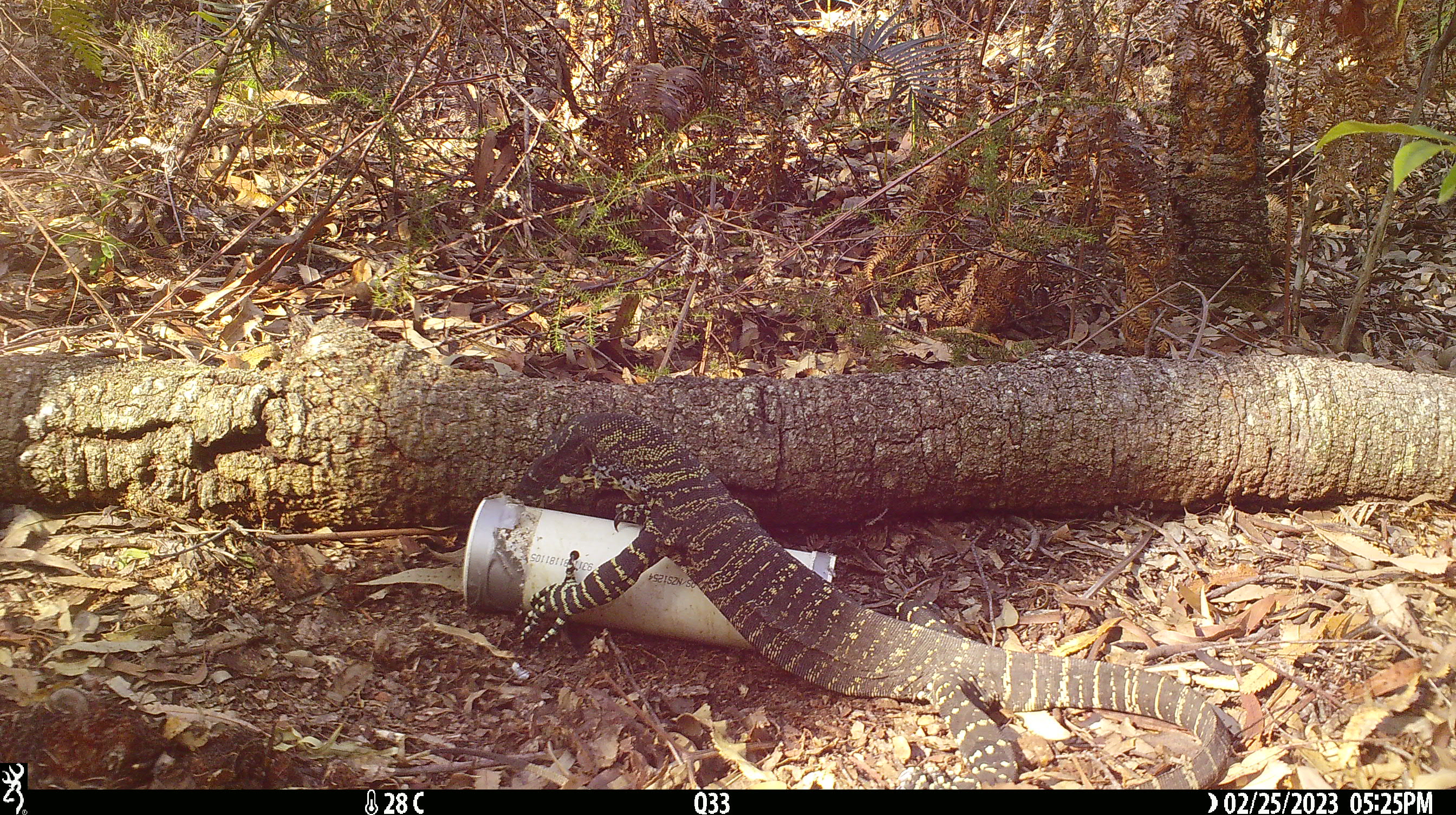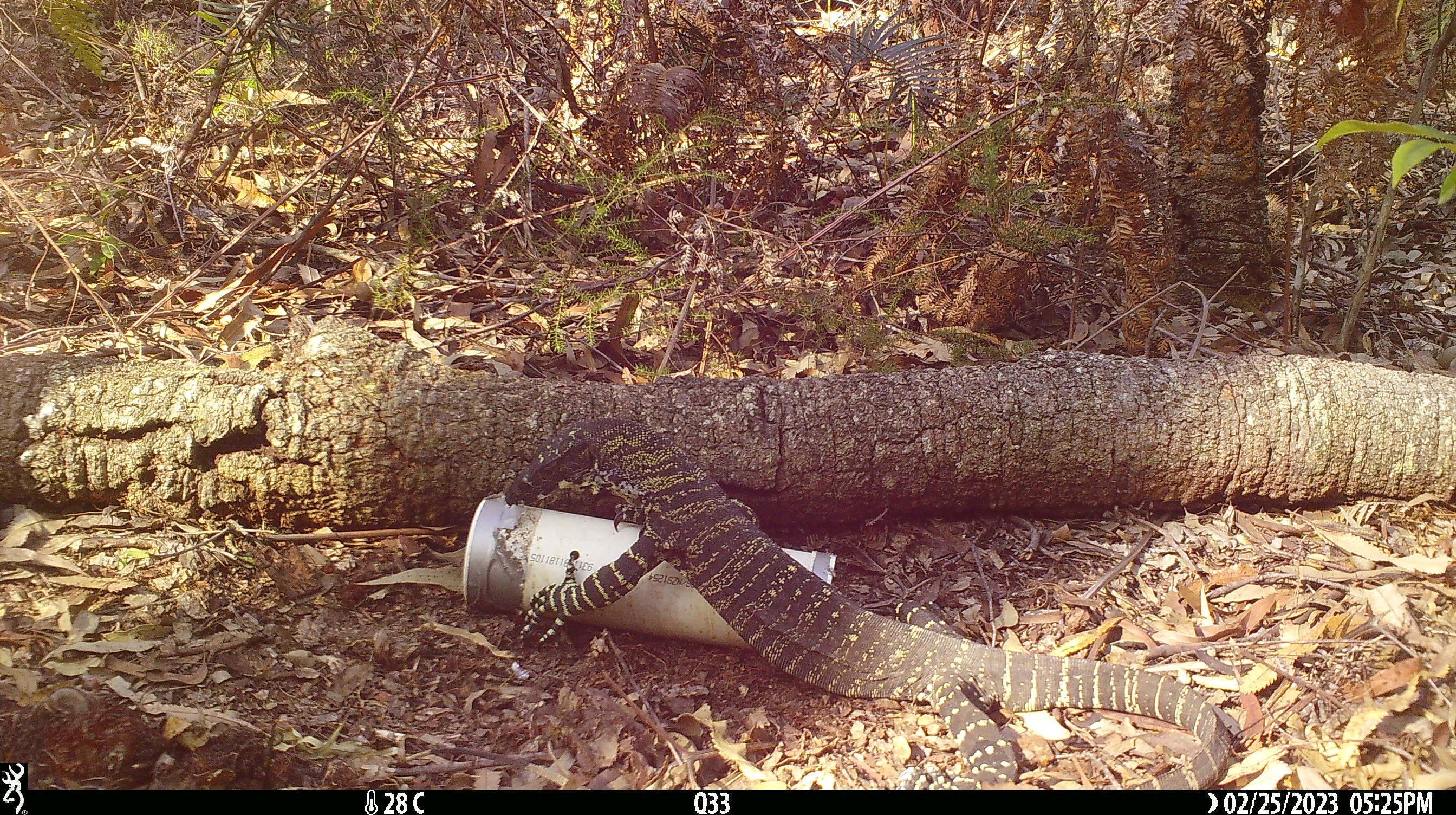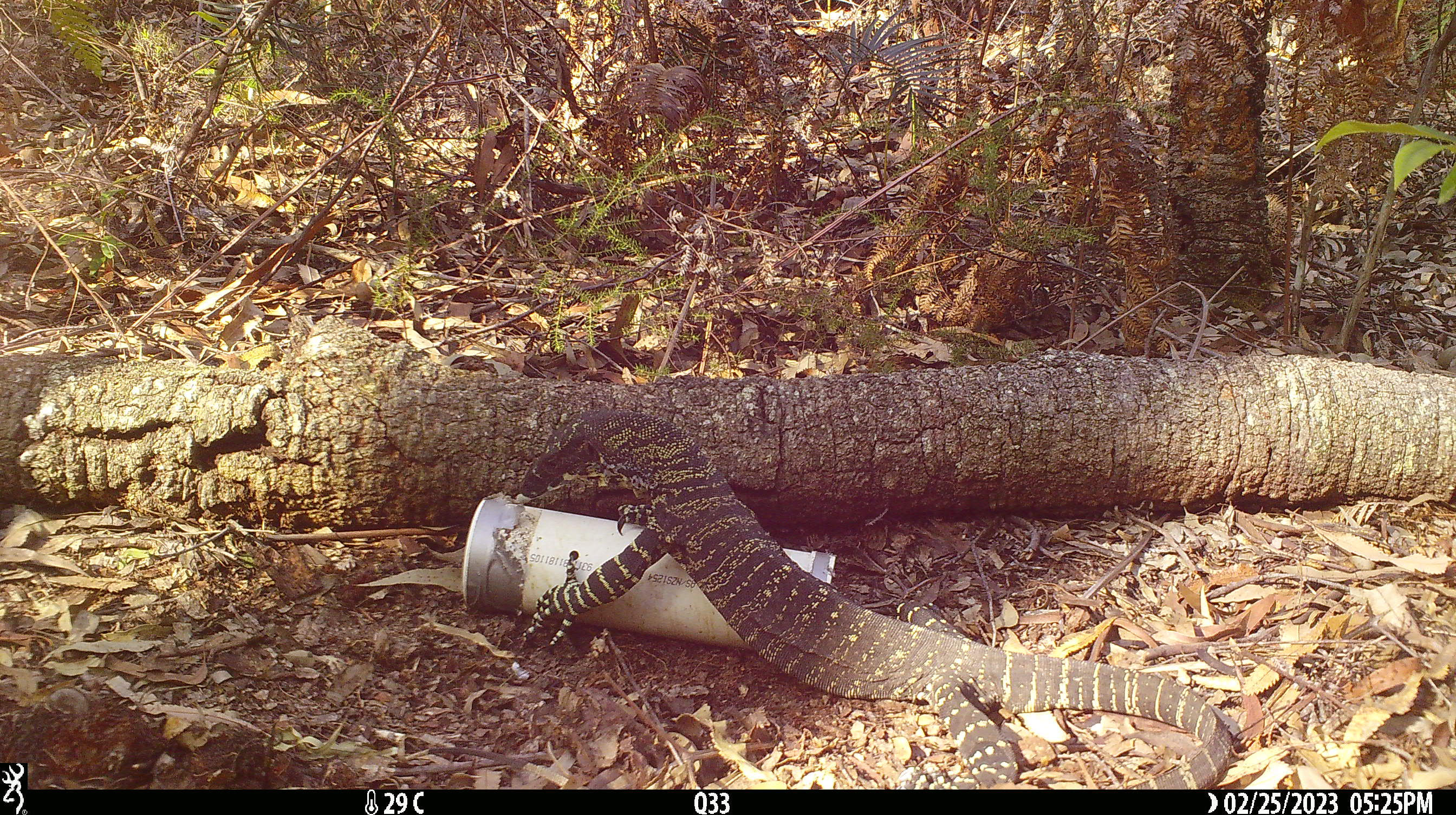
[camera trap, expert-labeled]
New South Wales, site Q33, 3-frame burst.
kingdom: Animalia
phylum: Chordata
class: Reptilia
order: Squamata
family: Varanidae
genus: Varanus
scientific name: Varanus varius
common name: lace monitor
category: goanna